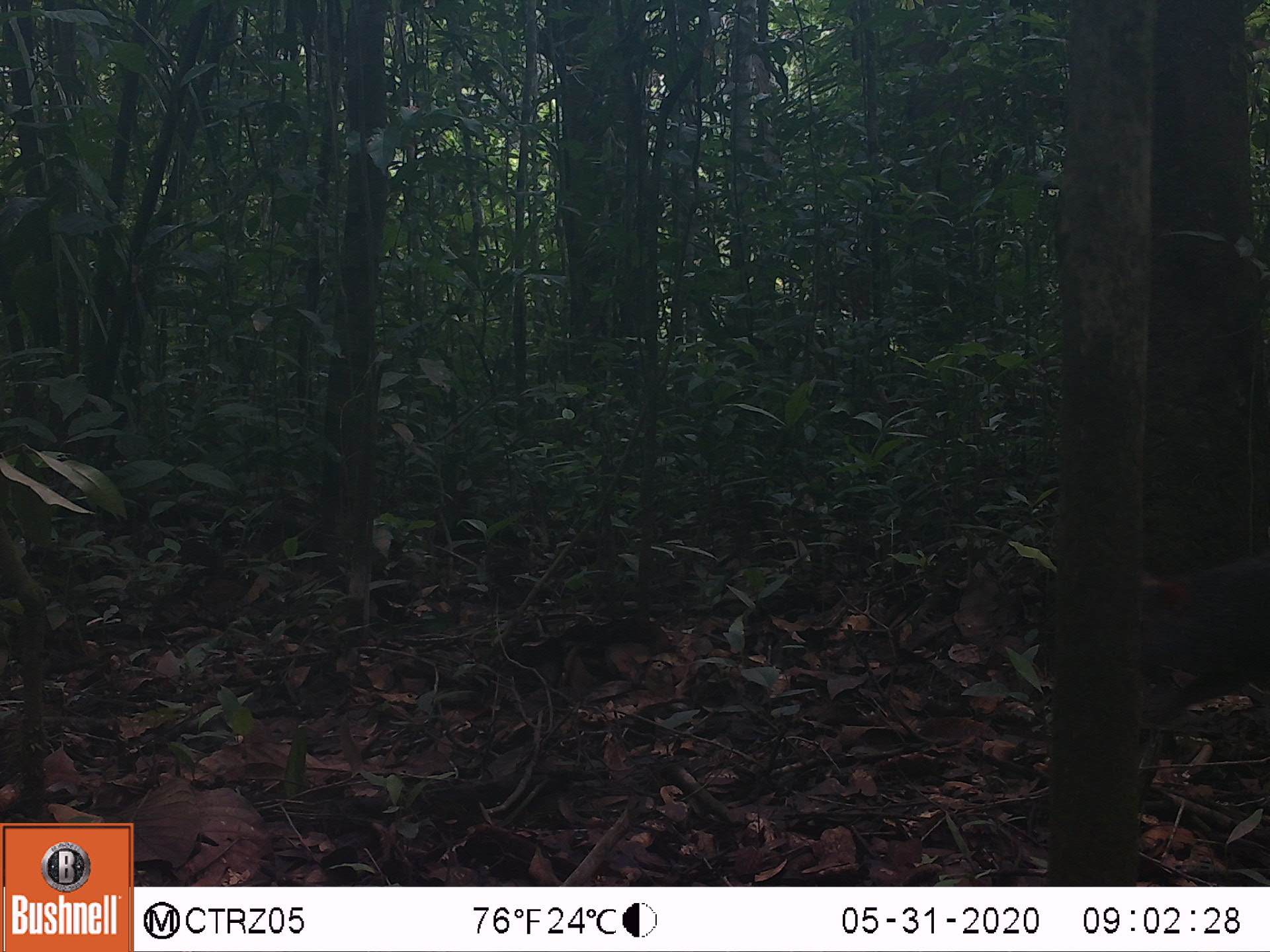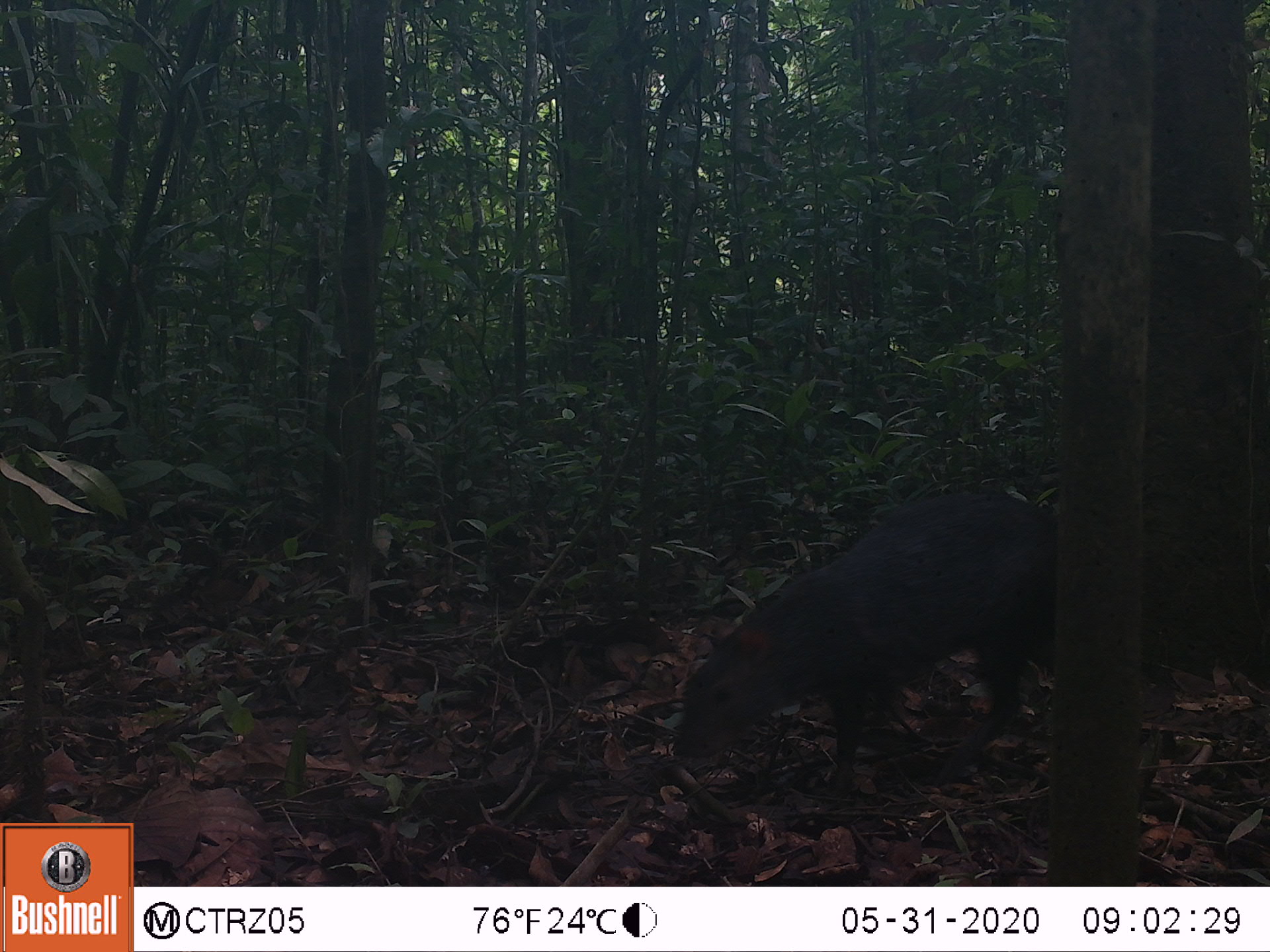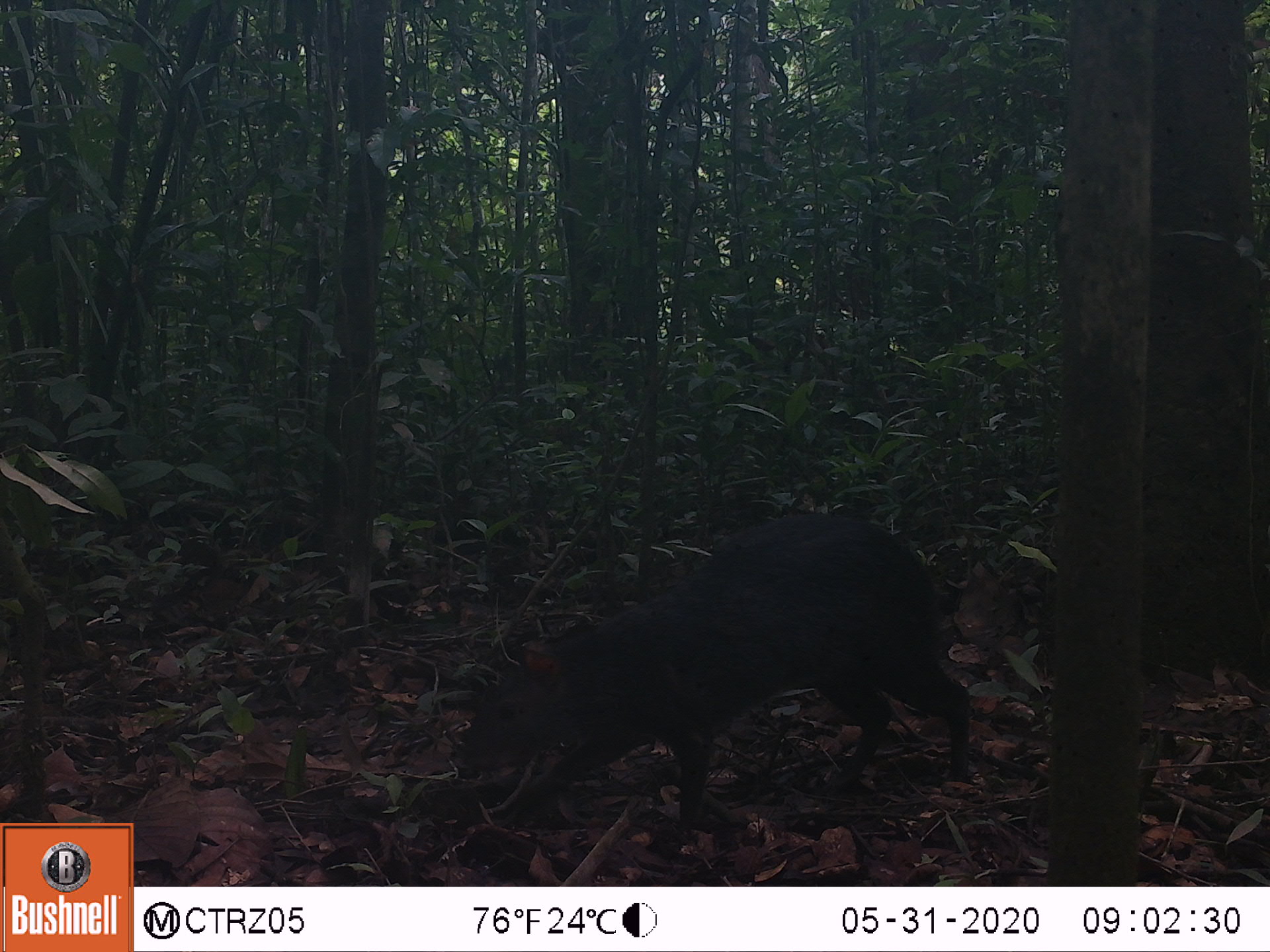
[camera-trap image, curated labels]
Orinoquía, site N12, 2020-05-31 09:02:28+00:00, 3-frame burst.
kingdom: Animalia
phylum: Chordata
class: Mammalia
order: Rodentia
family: Dasyproctidae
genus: Dasyprocta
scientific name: Dasyprocta fuliginosa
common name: black agouti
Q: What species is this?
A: Black agouti (Dasyprocta fuliginosa).